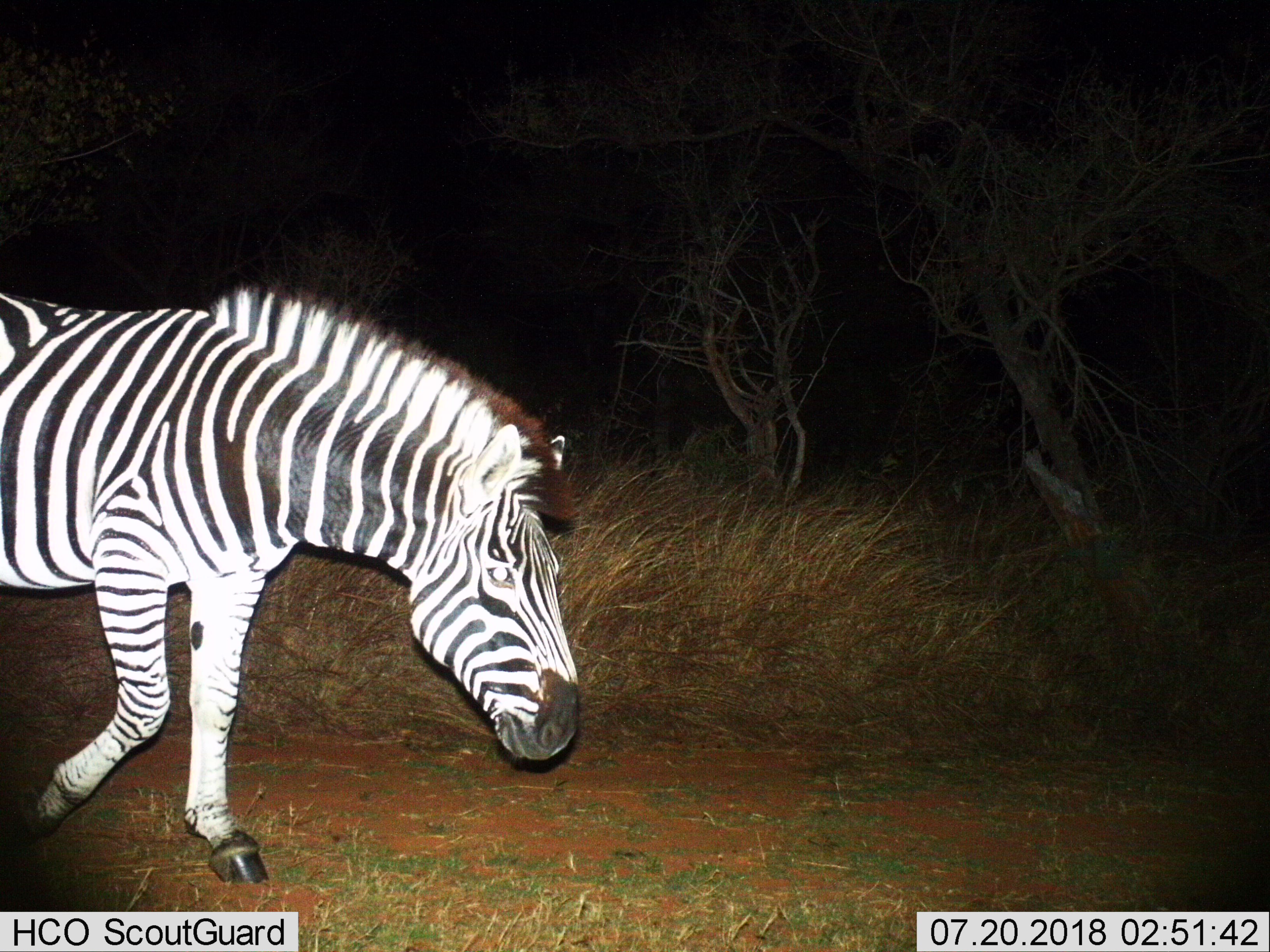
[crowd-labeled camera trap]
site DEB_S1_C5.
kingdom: Animalia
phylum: Chordata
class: Mammalia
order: Perissodactyla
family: Equidae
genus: Equus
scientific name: Equus quagga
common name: plains zebra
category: zebraplains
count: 1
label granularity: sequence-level